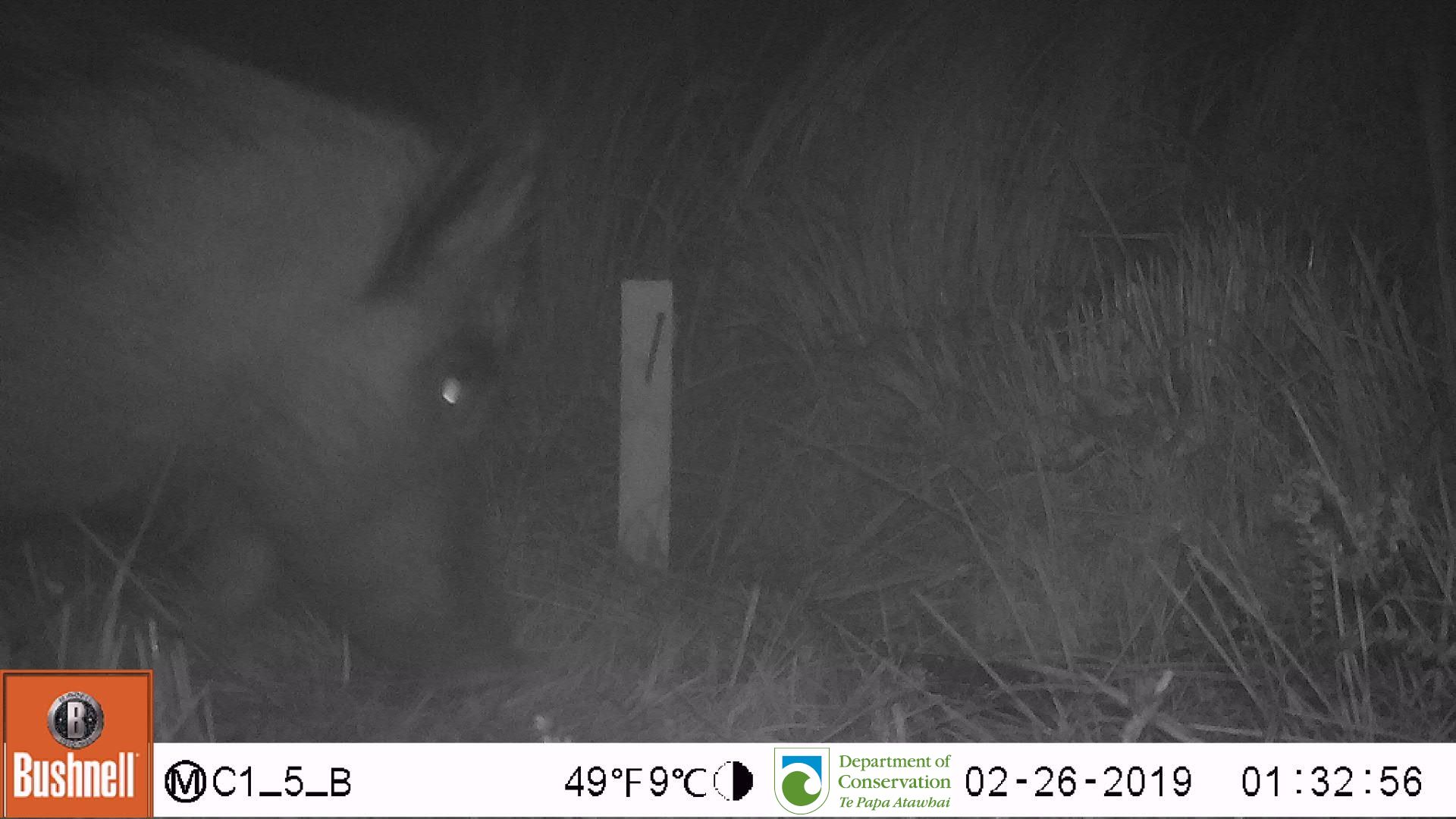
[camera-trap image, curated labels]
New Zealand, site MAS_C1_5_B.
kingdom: Animalia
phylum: Chordata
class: Mammalia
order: Artiodactyla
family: Suidae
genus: Sus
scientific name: Sus scrofa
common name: pig